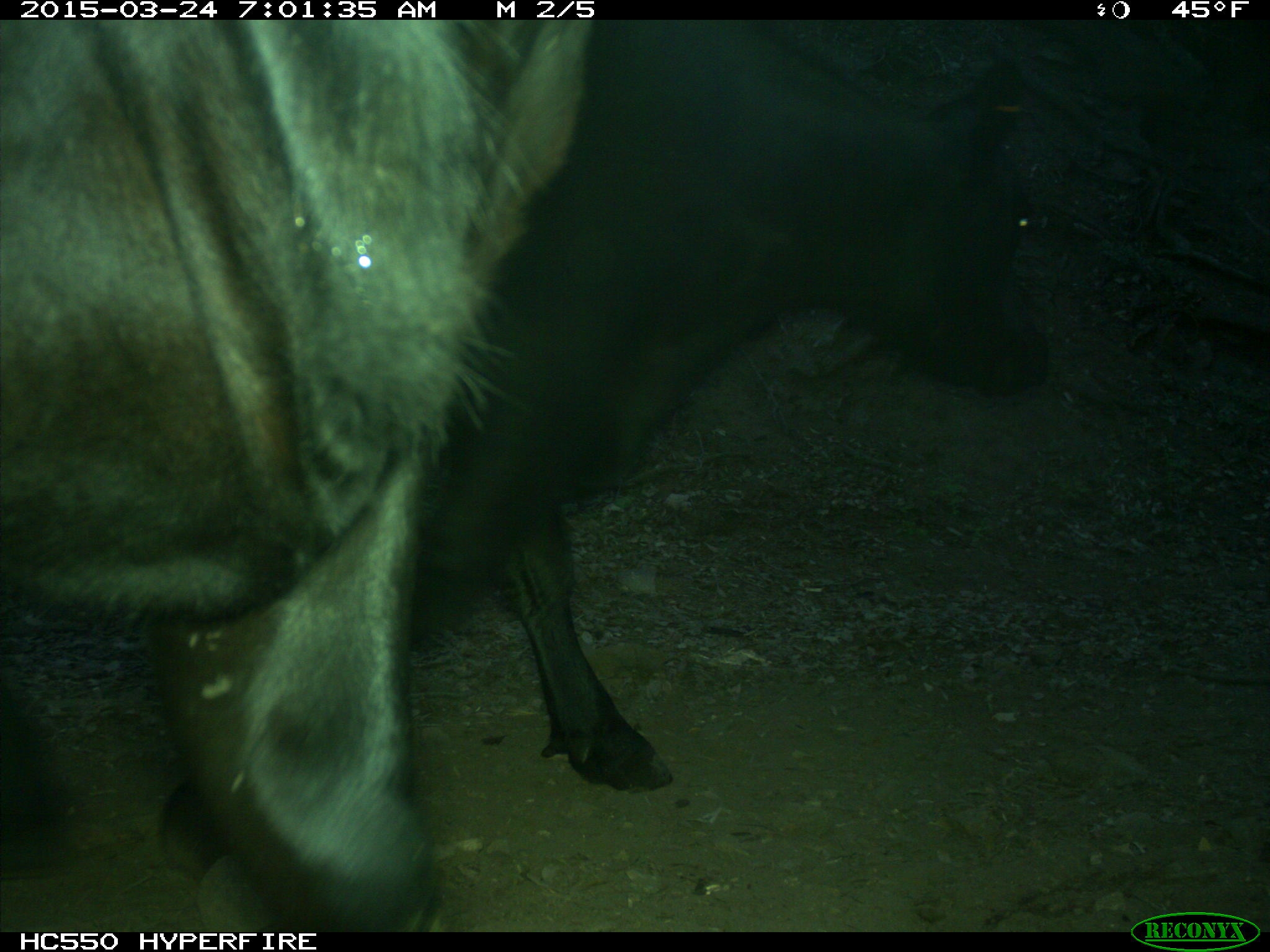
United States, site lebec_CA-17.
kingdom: Animalia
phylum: Chordata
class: Mammalia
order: Artiodactyla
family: Bovidae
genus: Bos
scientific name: Bos taurus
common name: domestic cow